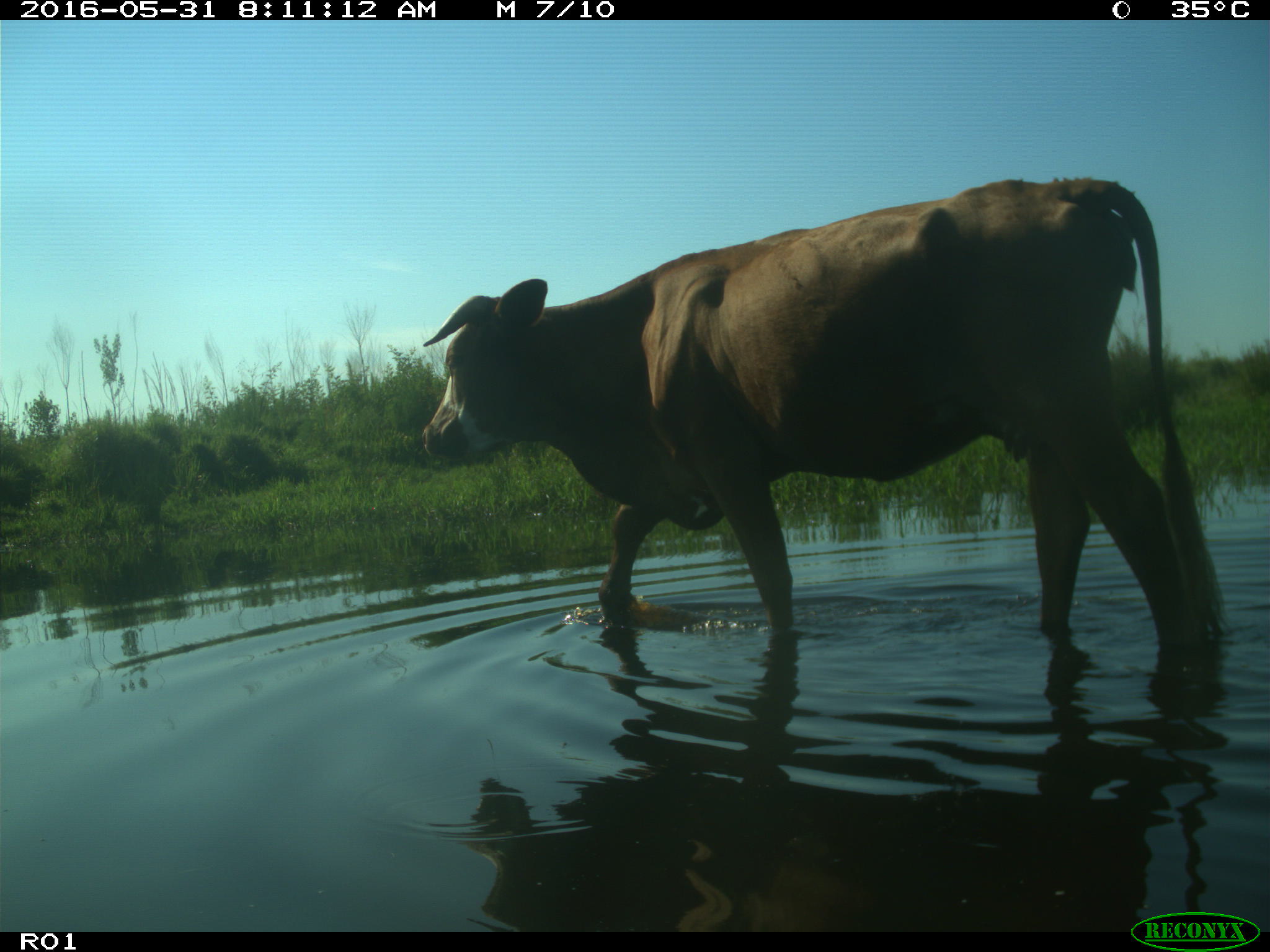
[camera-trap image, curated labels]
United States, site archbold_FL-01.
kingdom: Animalia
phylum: Chordata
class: Mammalia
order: Artiodactyla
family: Bovidae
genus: Bos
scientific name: Bos taurus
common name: domestic cow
Bos taurus (domestic cow).